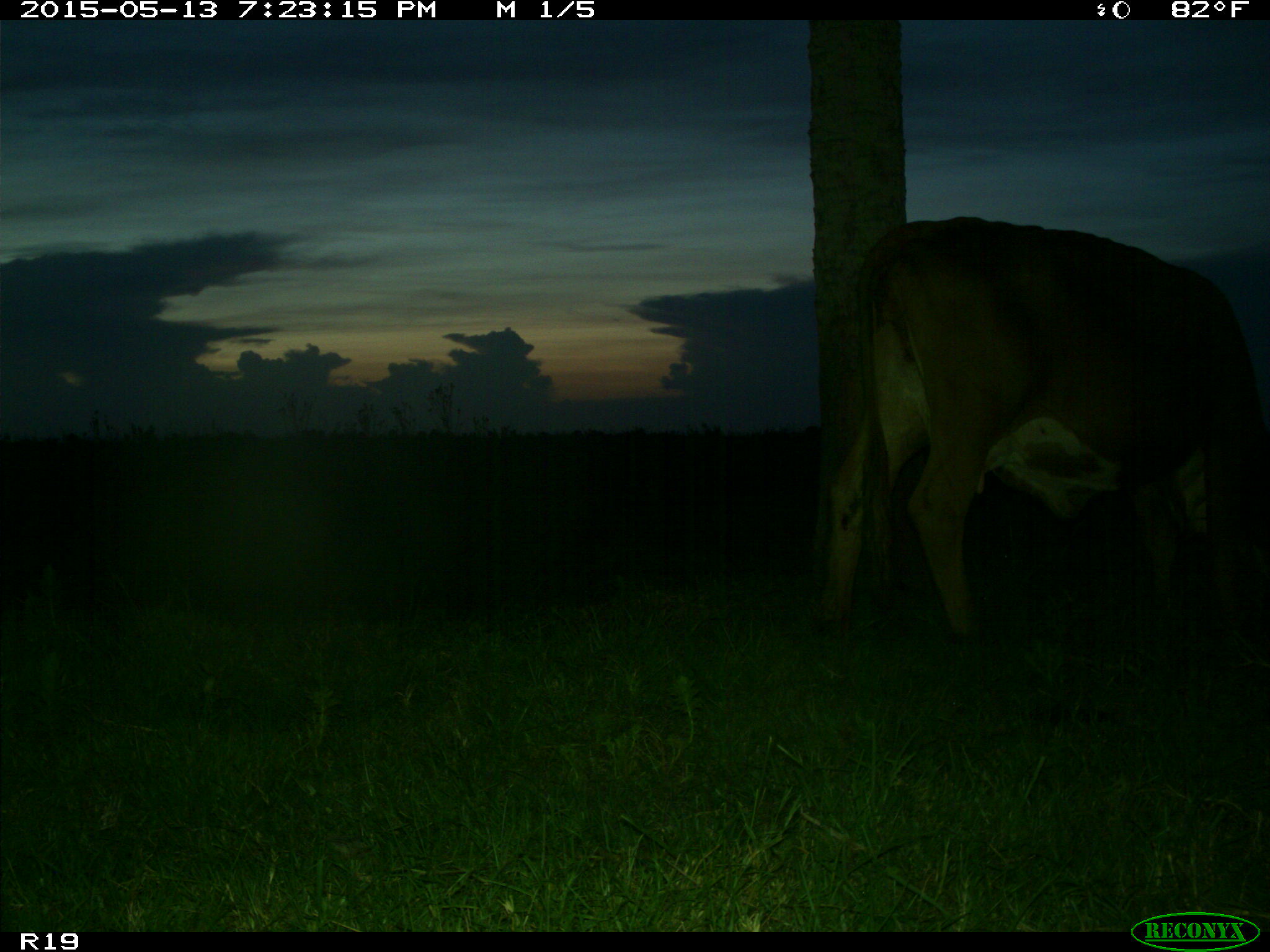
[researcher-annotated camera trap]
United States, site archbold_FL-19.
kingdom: Animalia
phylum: Chordata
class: Mammalia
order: Artiodactyla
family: Bovidae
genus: Bos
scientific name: Bos taurus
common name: domestic cow